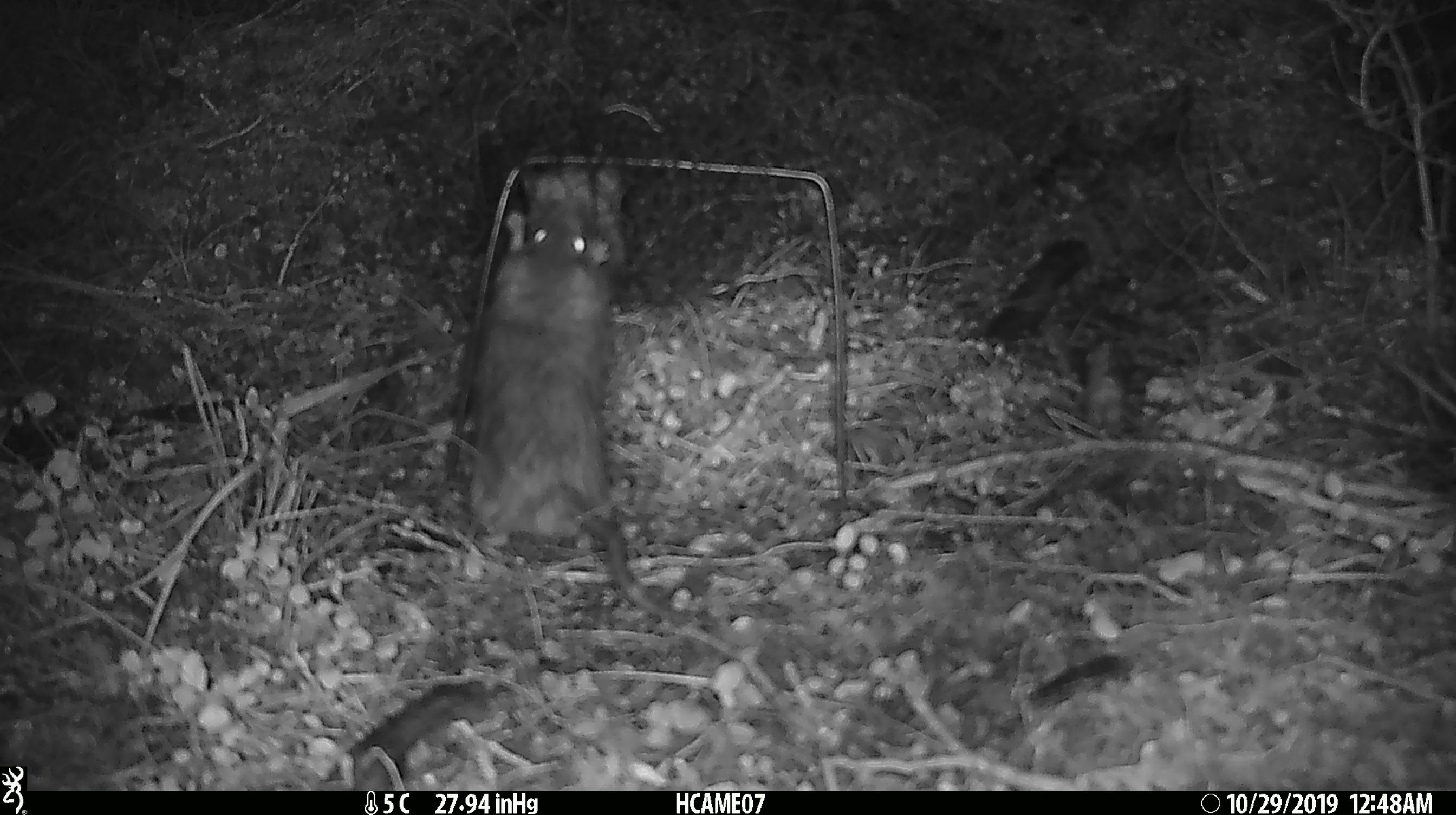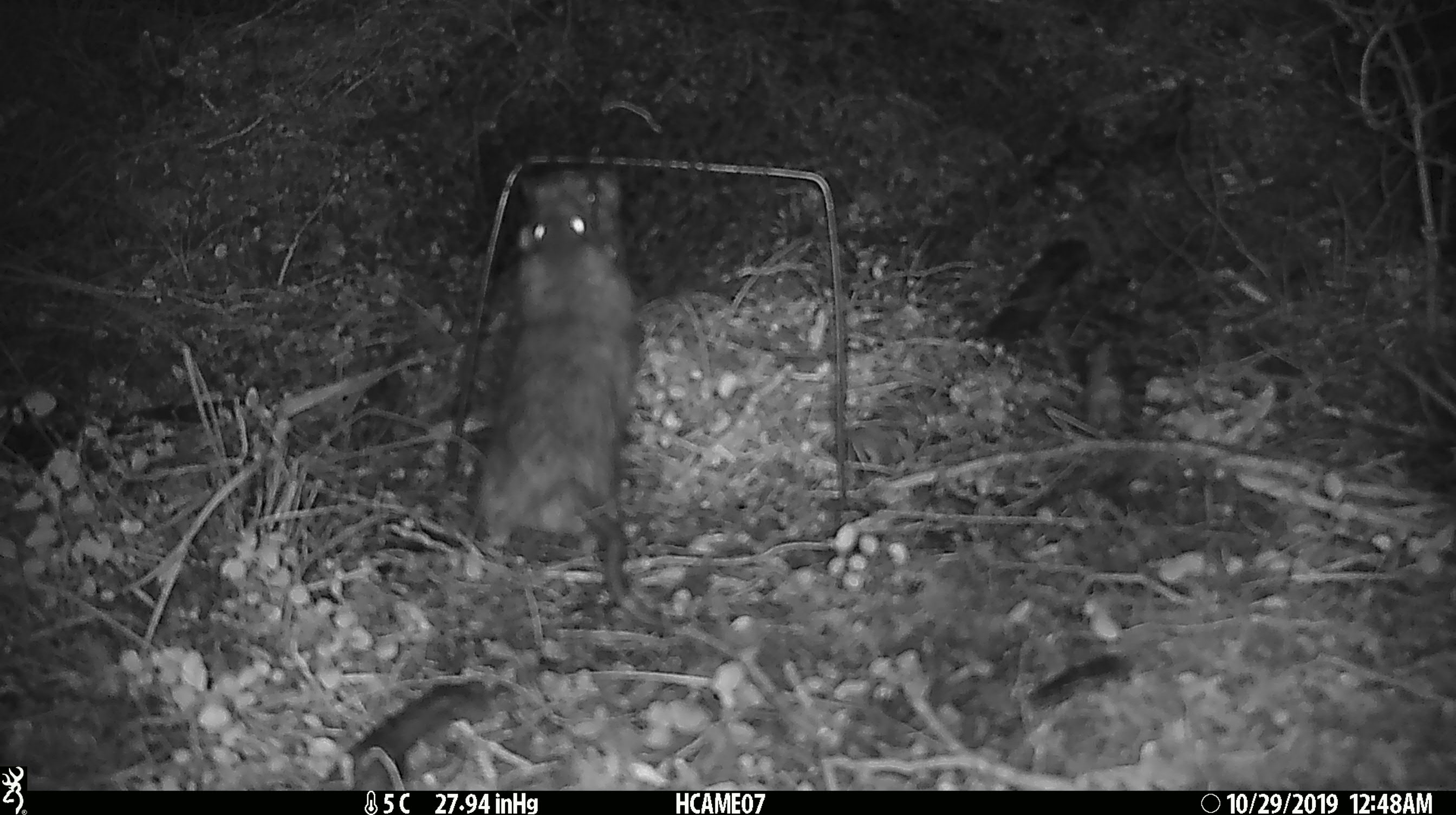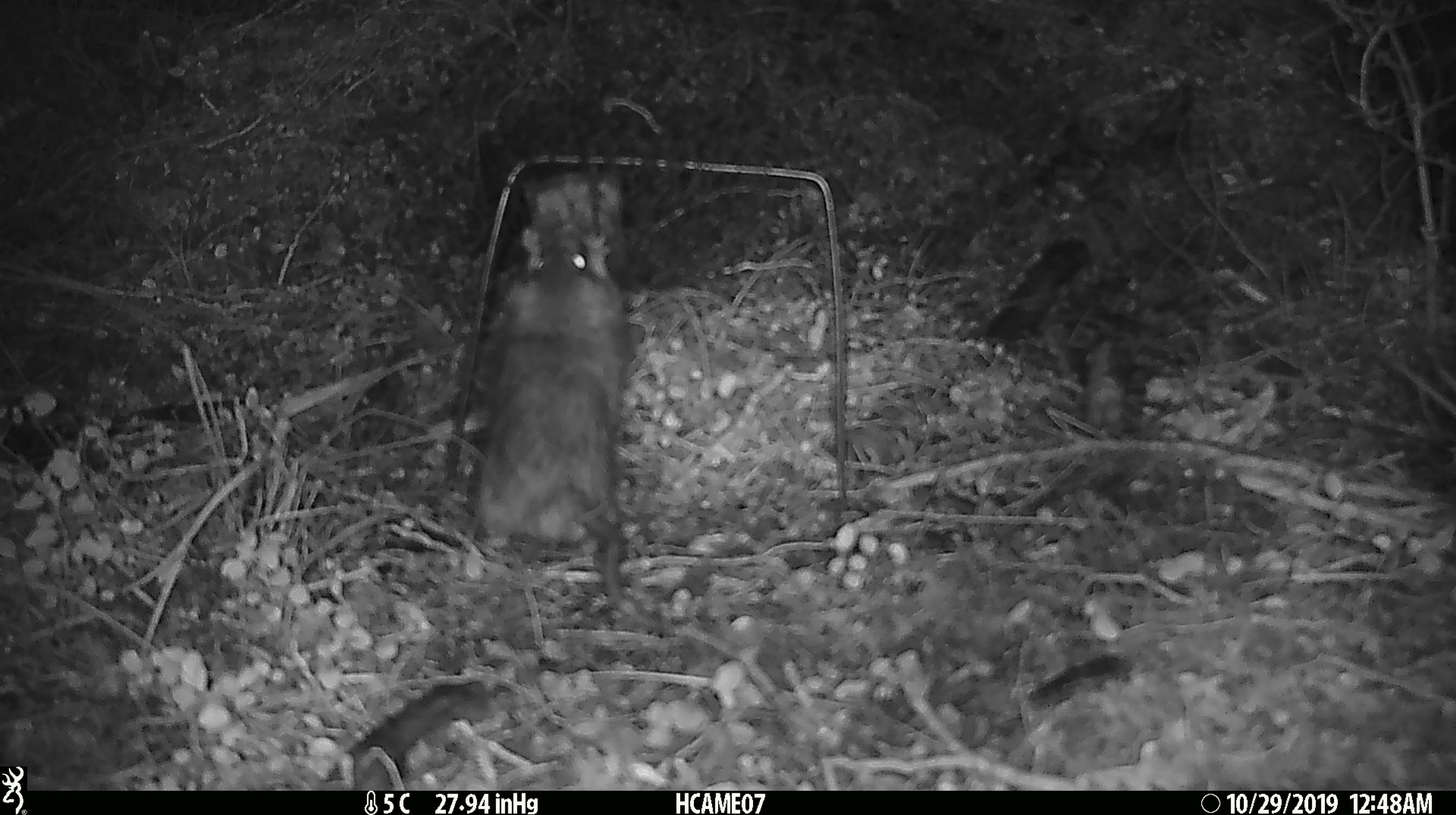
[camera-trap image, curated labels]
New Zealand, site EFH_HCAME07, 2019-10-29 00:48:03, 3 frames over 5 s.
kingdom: Animalia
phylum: Chordata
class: Mammalia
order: Rodentia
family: Muridae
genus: Rattus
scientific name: Rattus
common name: rat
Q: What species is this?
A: Rat (Rattus).